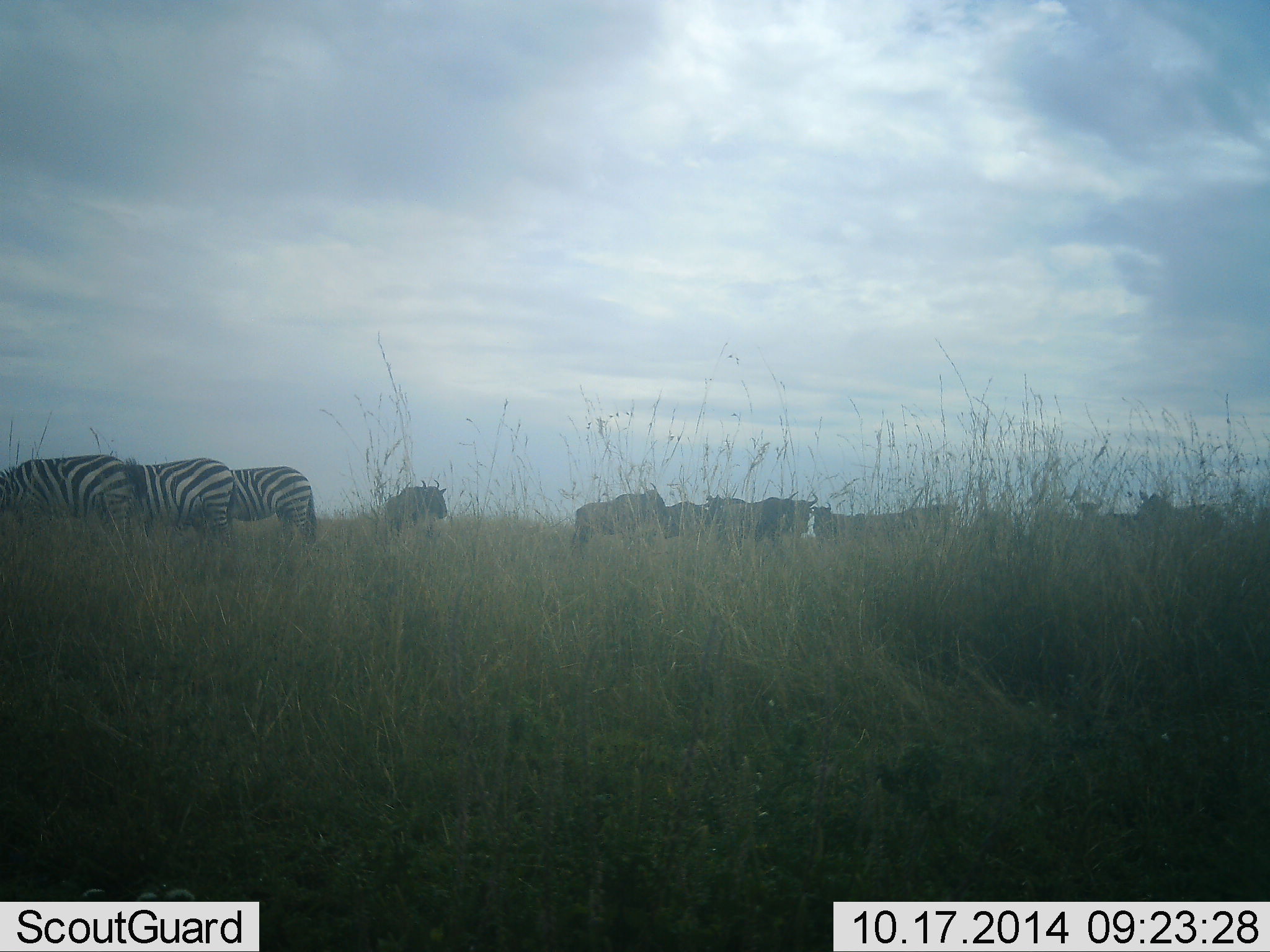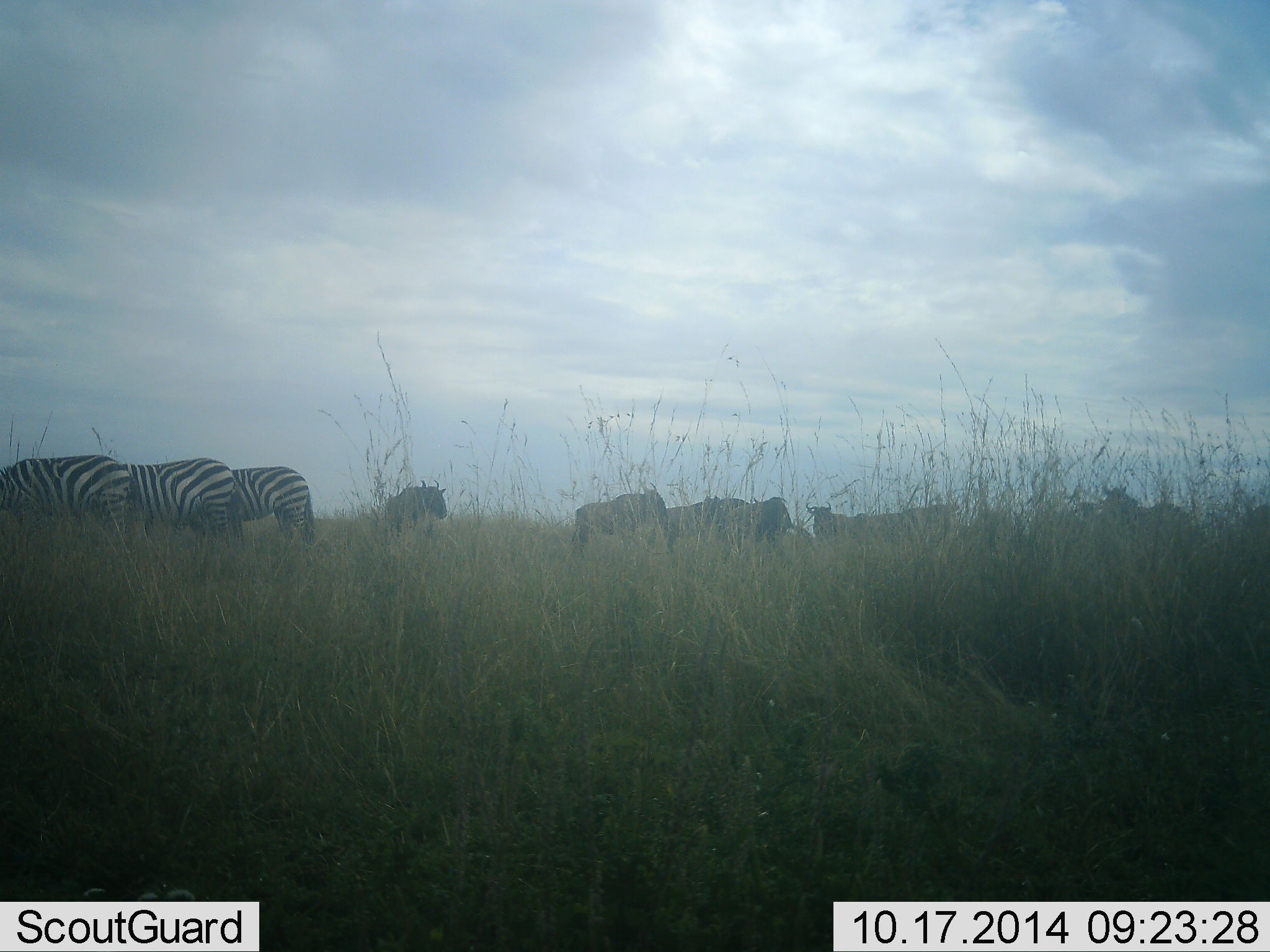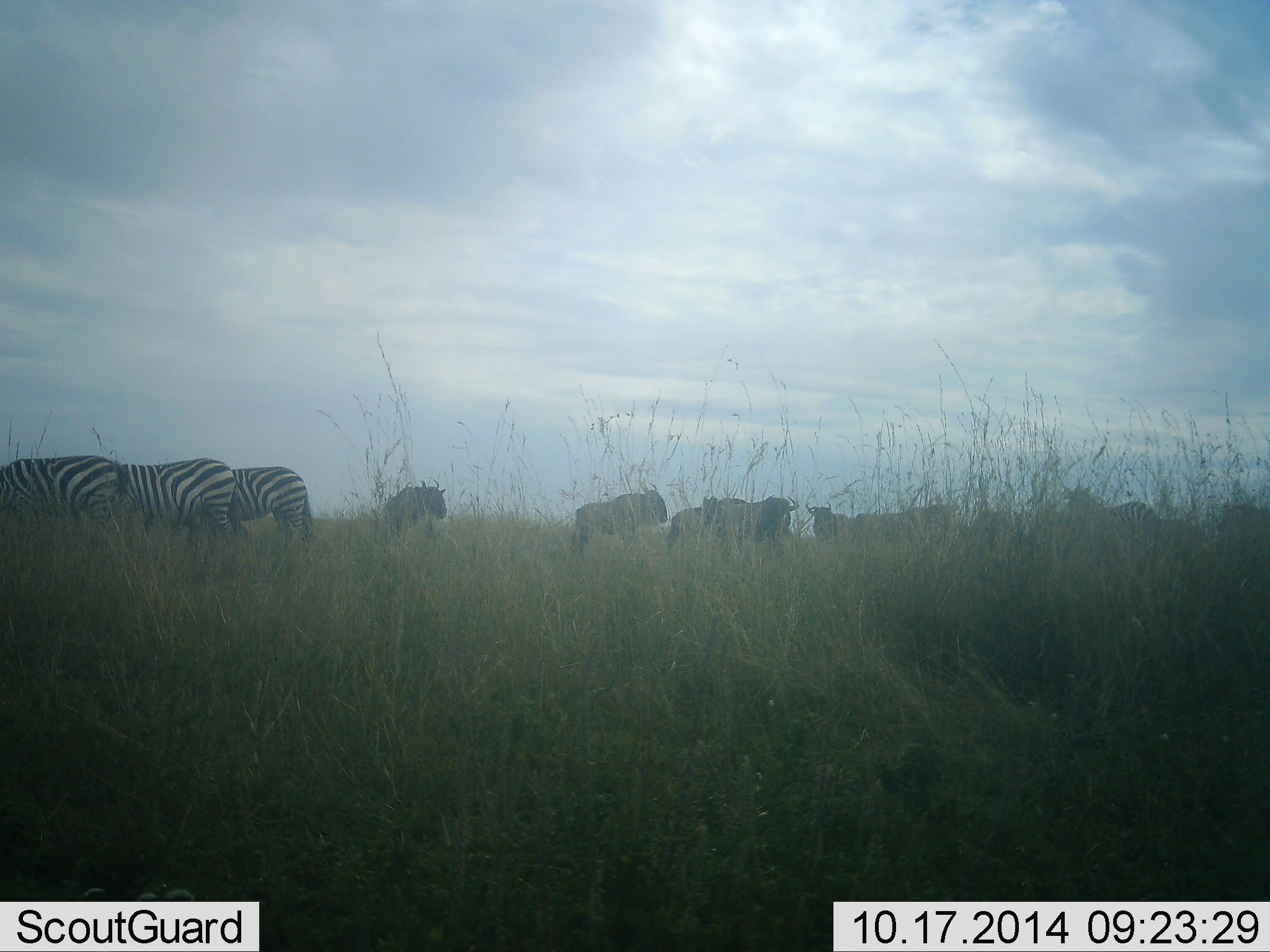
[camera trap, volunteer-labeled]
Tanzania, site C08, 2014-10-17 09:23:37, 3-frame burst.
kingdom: Animalia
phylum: Chordata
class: Mammalia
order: Artiodactyla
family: Bovidae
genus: Connochaetes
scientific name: Connochaetes taurinus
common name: blue wildebeest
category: wildebeest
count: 7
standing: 70%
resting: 0%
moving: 10%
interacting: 0%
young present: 0%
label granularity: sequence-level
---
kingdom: Animalia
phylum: Chordata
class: Mammalia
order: Perissodactyla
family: Equidae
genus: Equus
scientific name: Equus quagga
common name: plains zebra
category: zebra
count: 3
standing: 46%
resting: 0%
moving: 31%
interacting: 0%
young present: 0%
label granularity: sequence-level